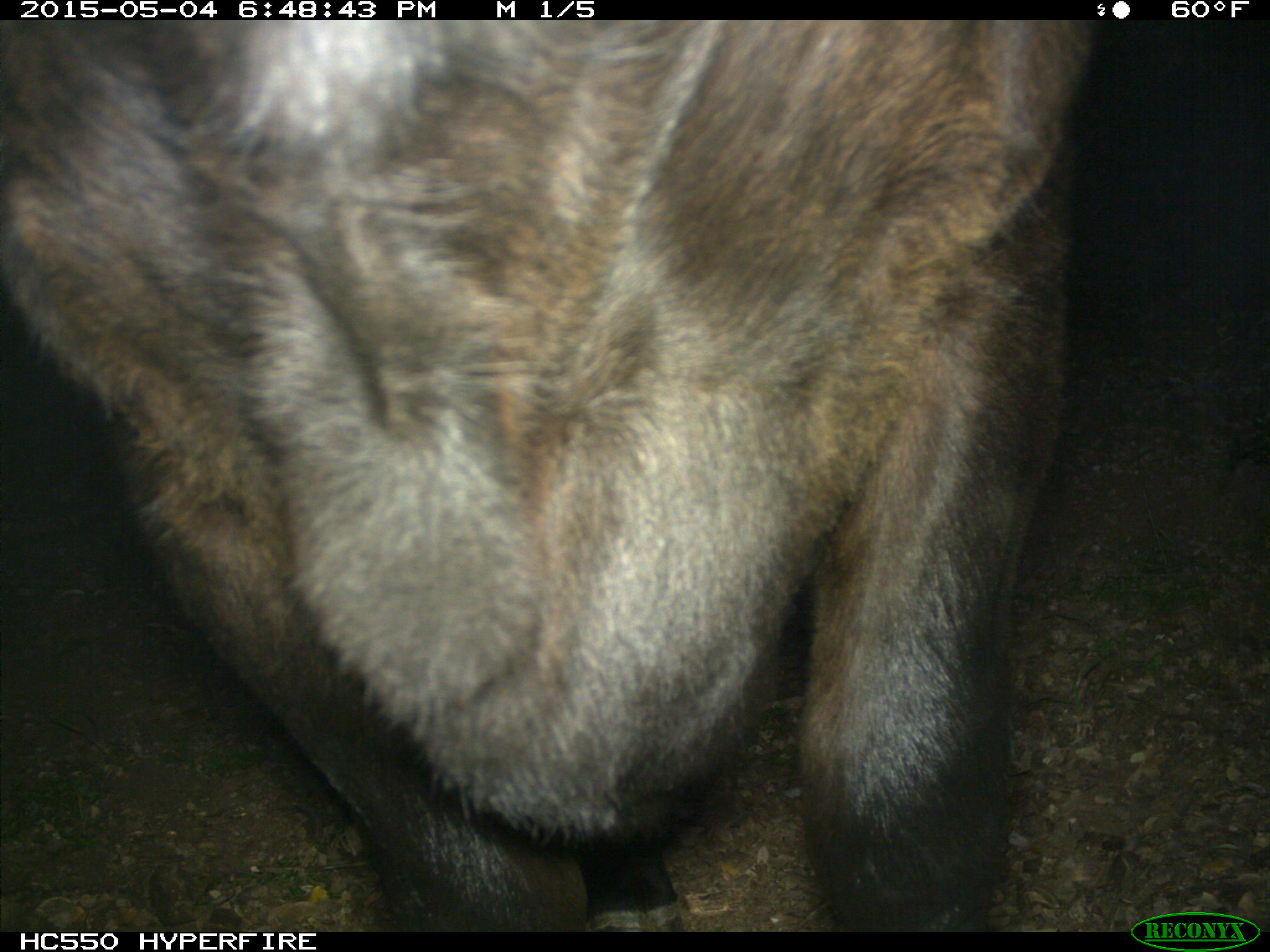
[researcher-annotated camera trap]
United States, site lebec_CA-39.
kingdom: Animalia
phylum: Chordata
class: Mammalia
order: Artiodactyla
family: Bovidae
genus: Bos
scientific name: Bos taurus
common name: domestic cow